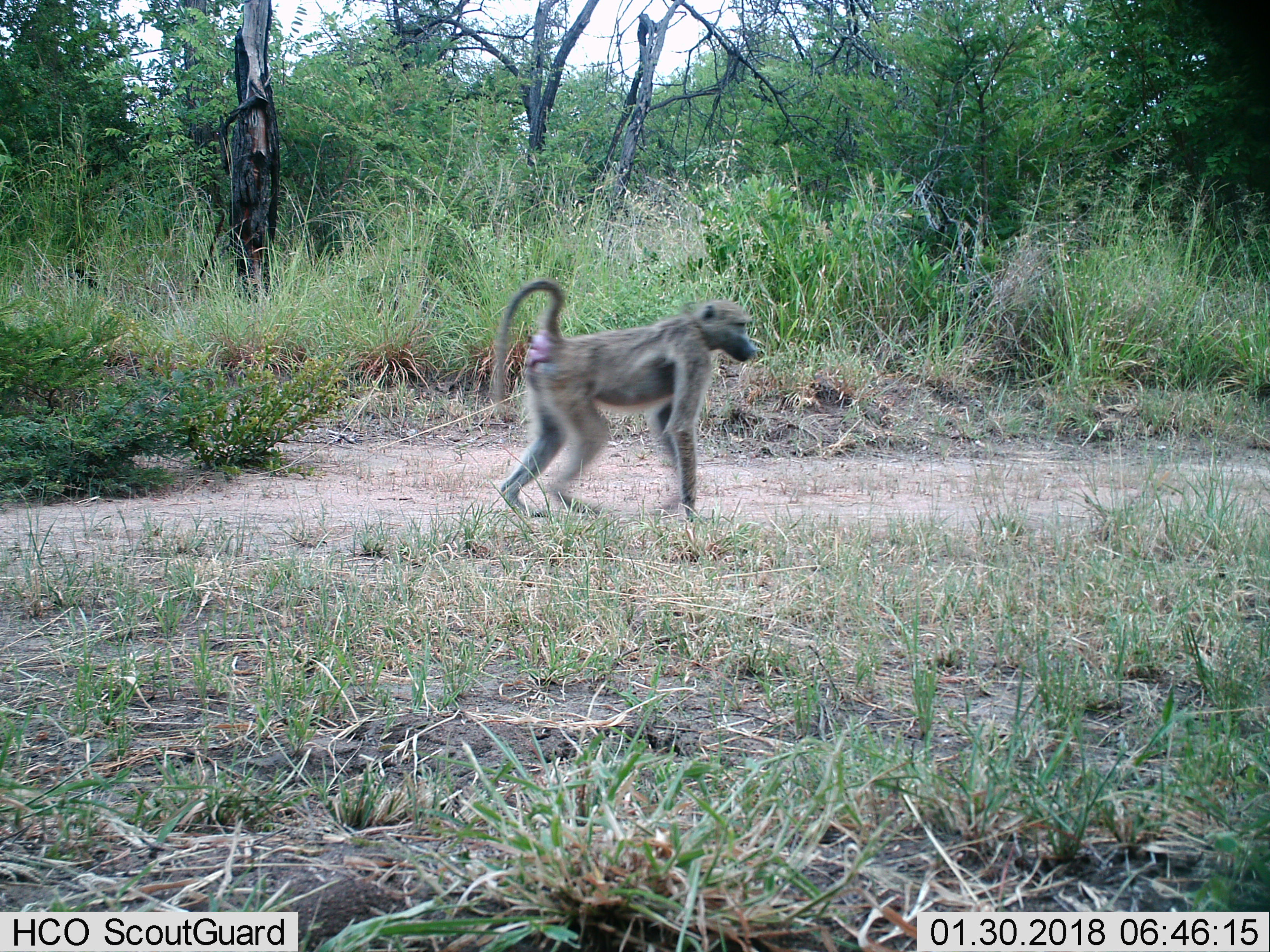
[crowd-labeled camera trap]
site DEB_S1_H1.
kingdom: Animalia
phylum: Chordata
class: Mammalia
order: Primates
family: Cercopithecidae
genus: Papio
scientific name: Papio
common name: baboon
Baboon (Papio), count 1. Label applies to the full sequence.